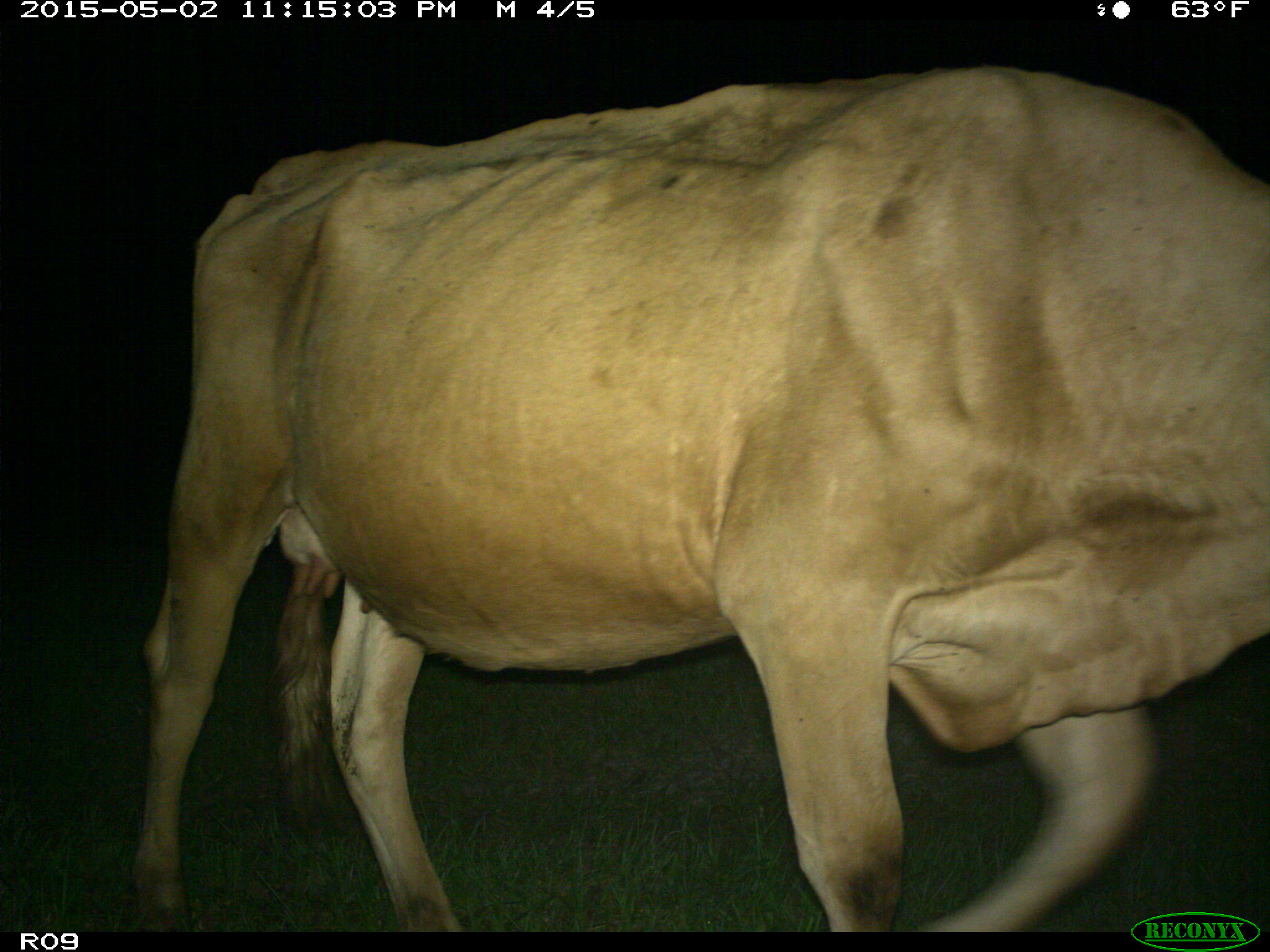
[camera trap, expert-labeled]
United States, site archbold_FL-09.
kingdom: Animalia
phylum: Chordata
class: Mammalia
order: Artiodactyla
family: Bovidae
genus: Bos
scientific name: Bos taurus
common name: domestic cow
Bos taurus (domestic cow).